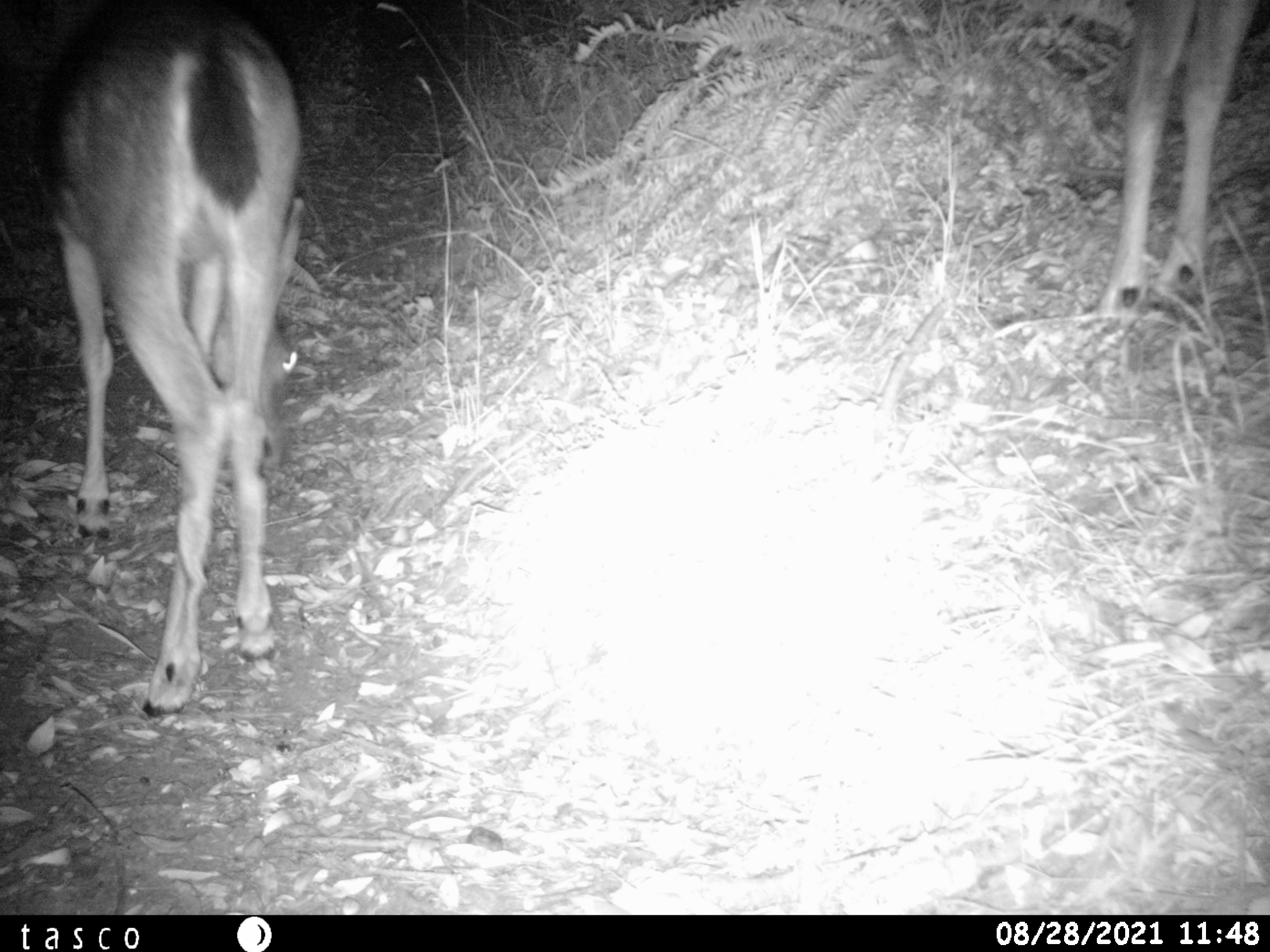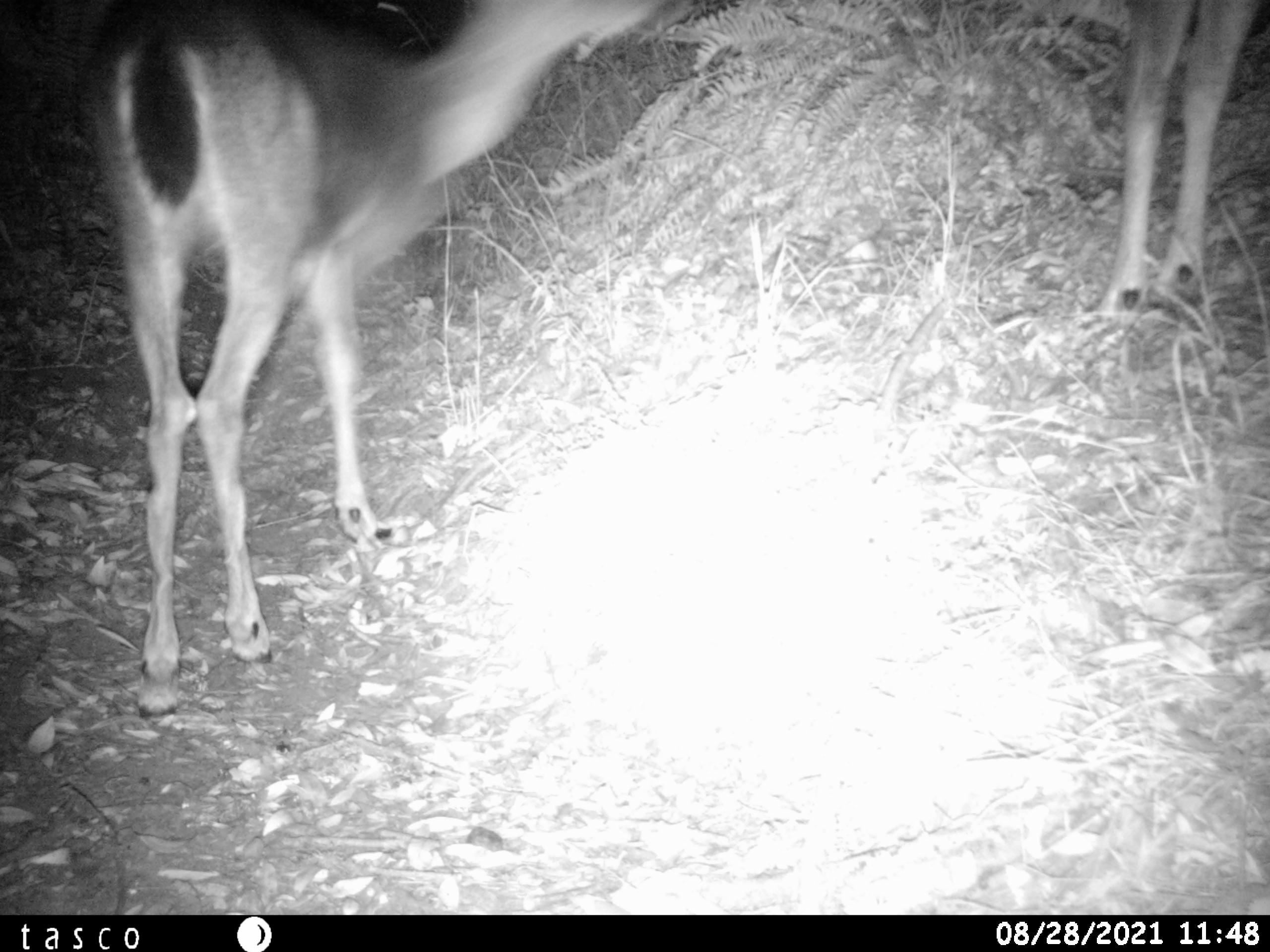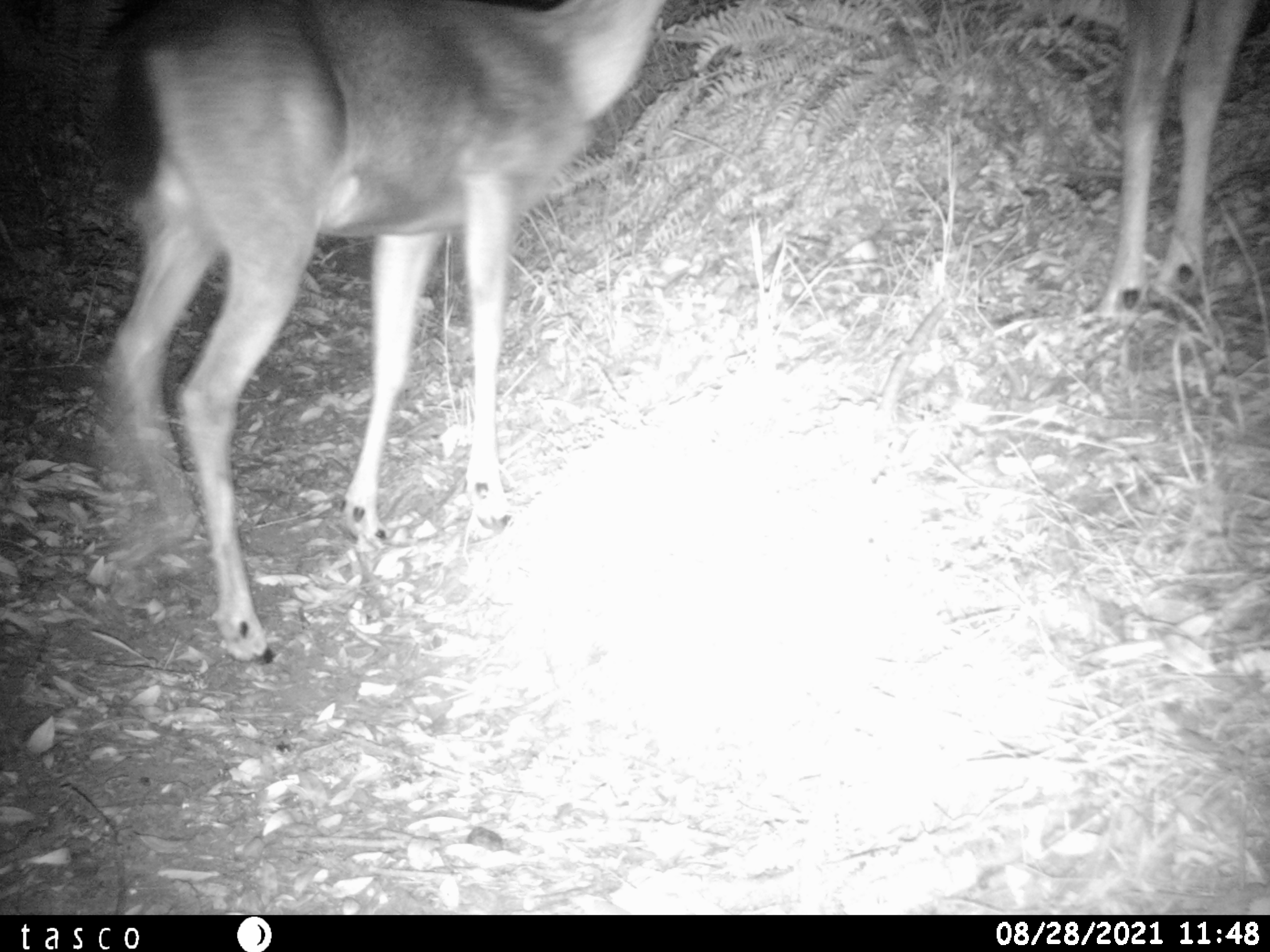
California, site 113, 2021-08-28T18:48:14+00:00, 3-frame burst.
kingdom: Animalia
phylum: Chordata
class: Mammalia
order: Artiodactyla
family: Cervidae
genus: Odocoileus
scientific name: Odocoileus hemionus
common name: mule deer